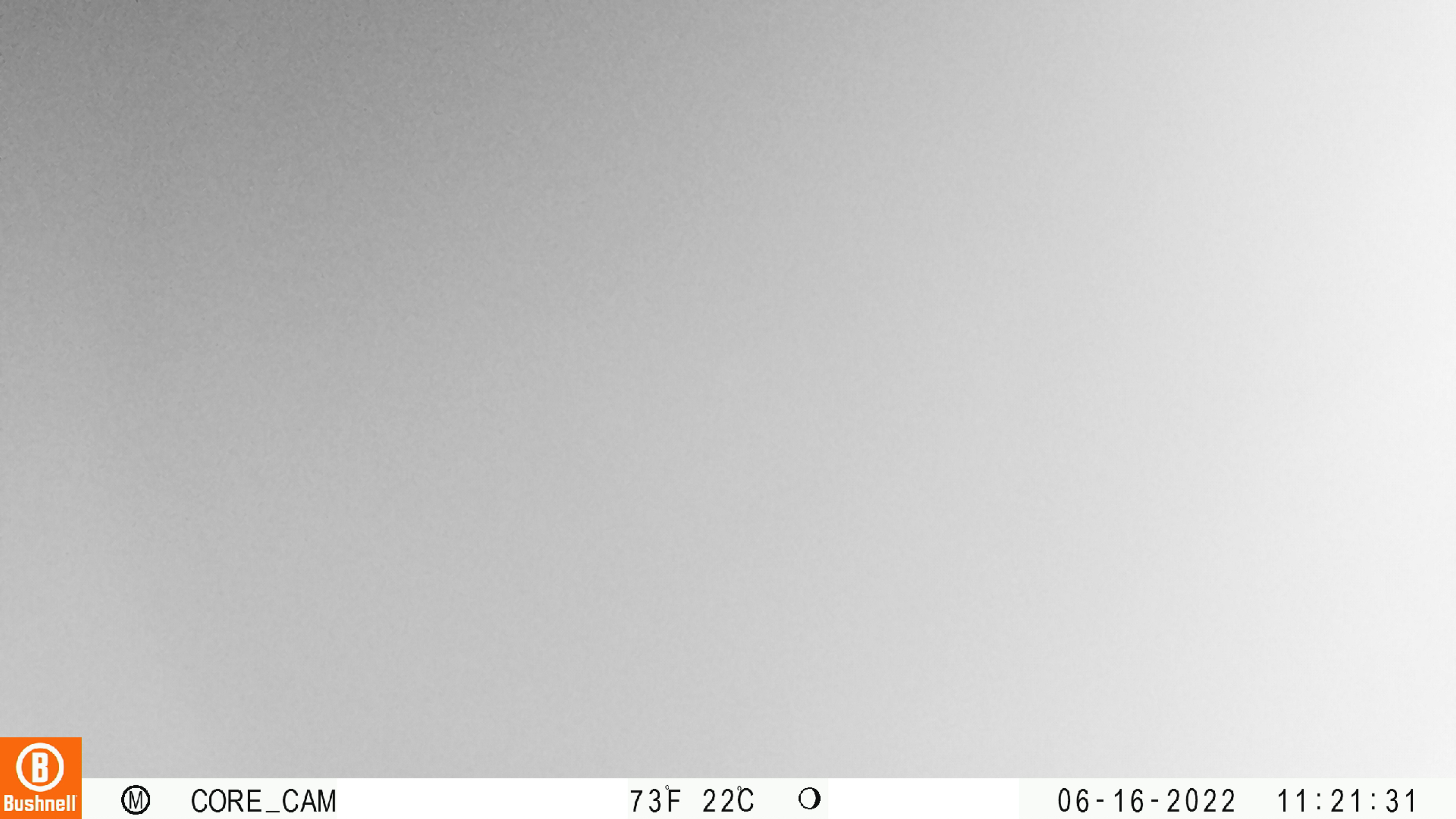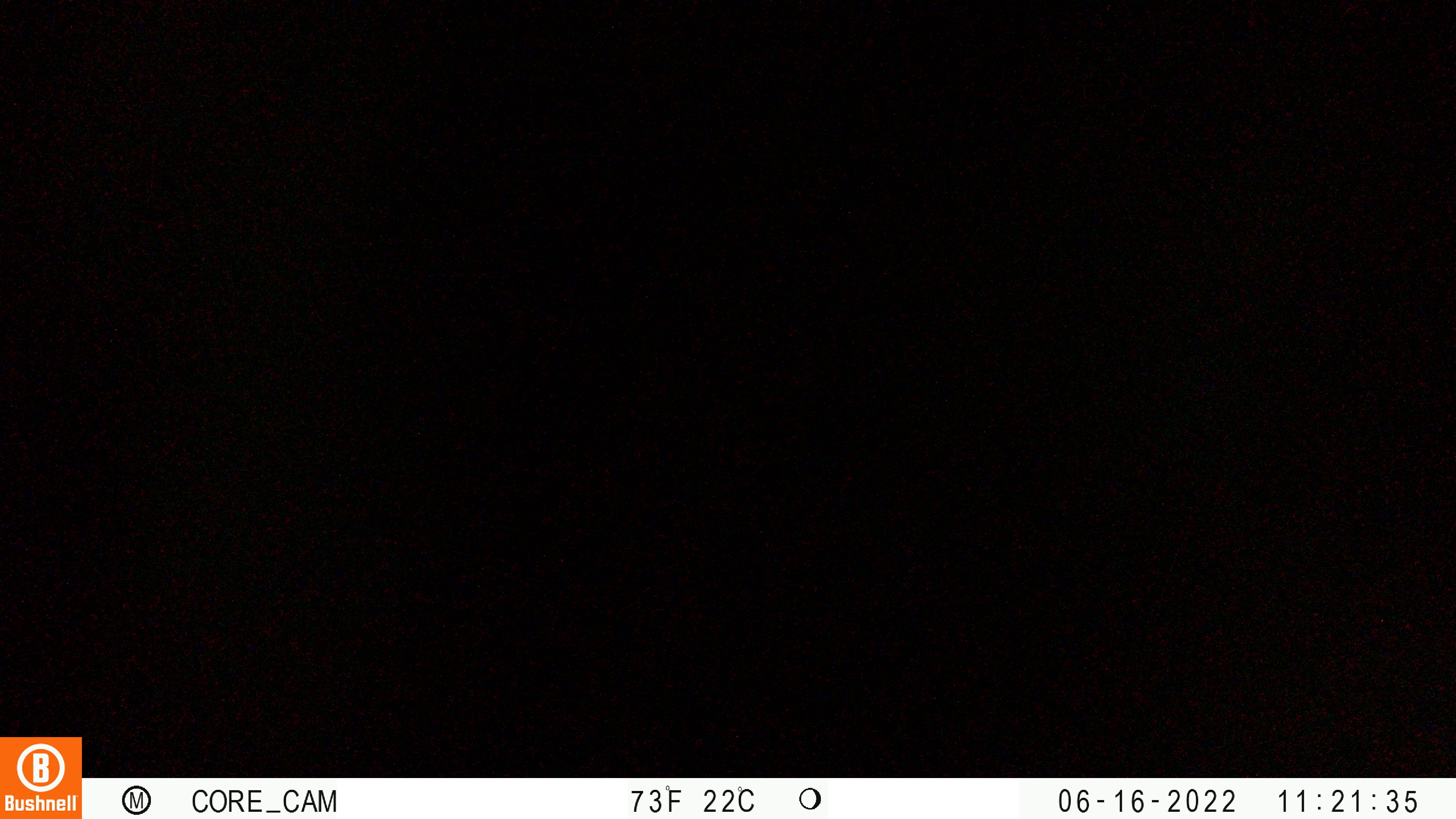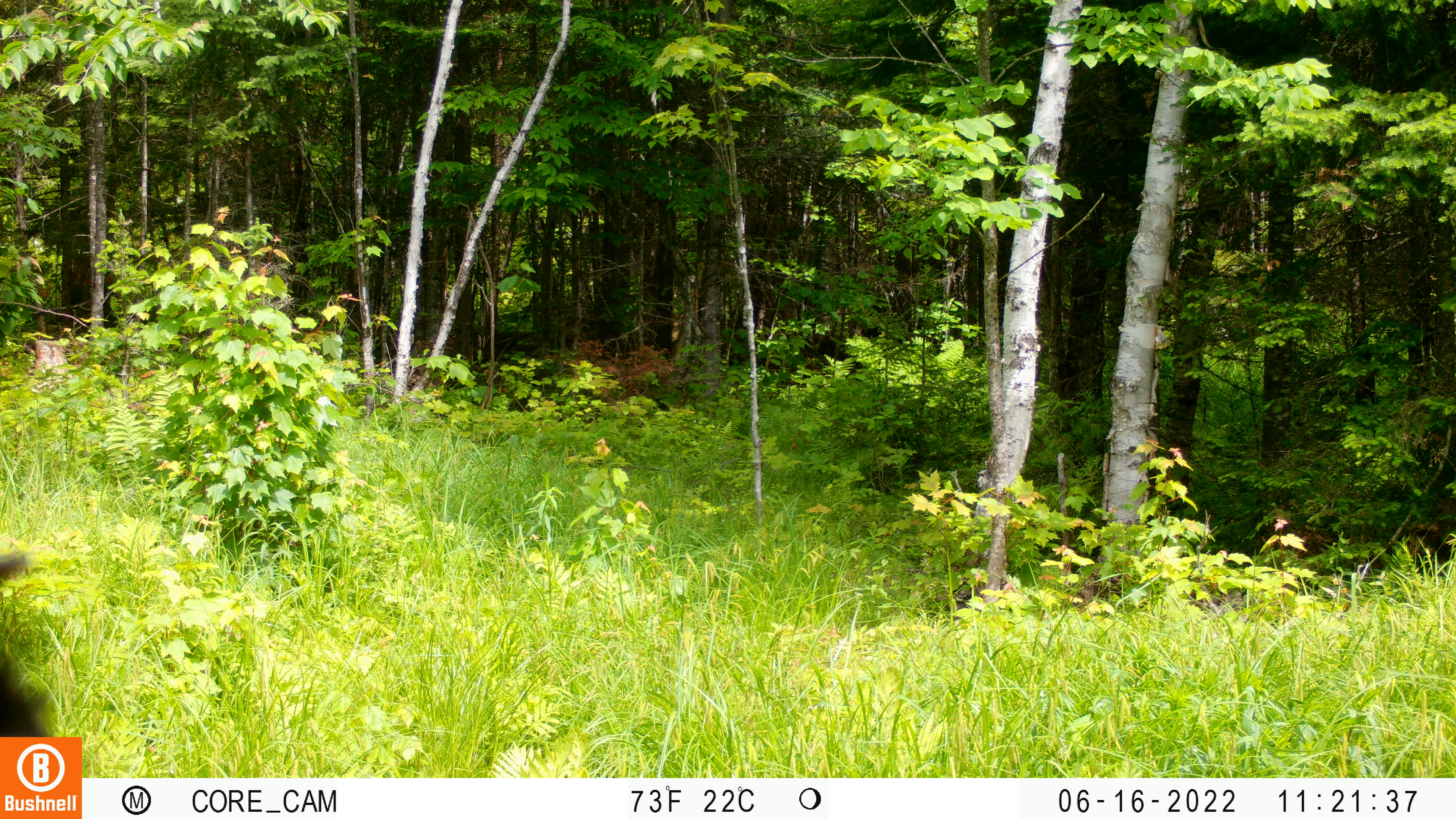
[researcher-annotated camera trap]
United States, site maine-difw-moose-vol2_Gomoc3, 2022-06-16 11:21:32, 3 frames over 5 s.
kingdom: Animalia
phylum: Chordata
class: Mammalia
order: Carnivora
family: Ursidae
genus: Ursus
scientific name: Ursus americanus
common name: black bear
Black bear (Ursus americanus).